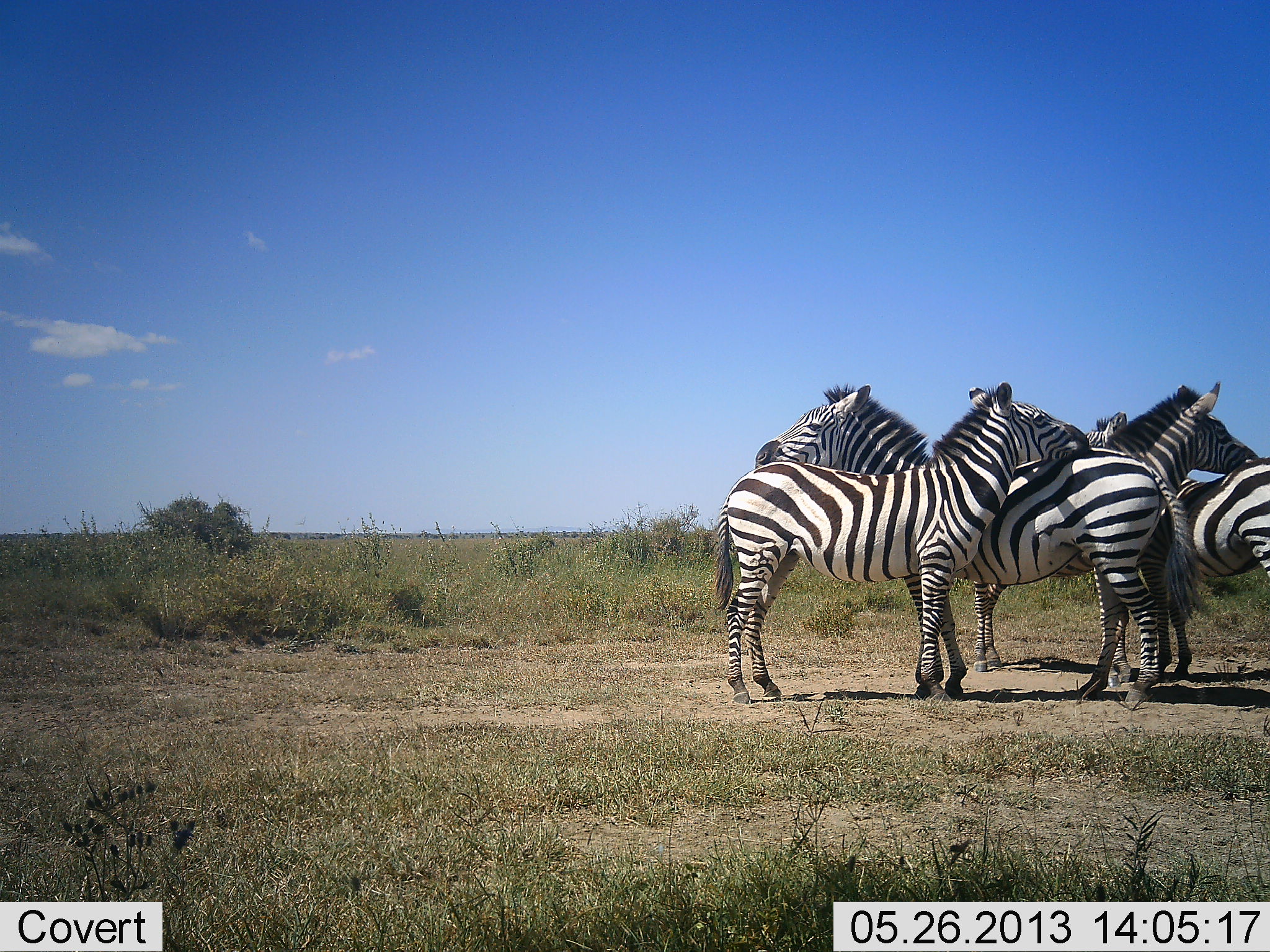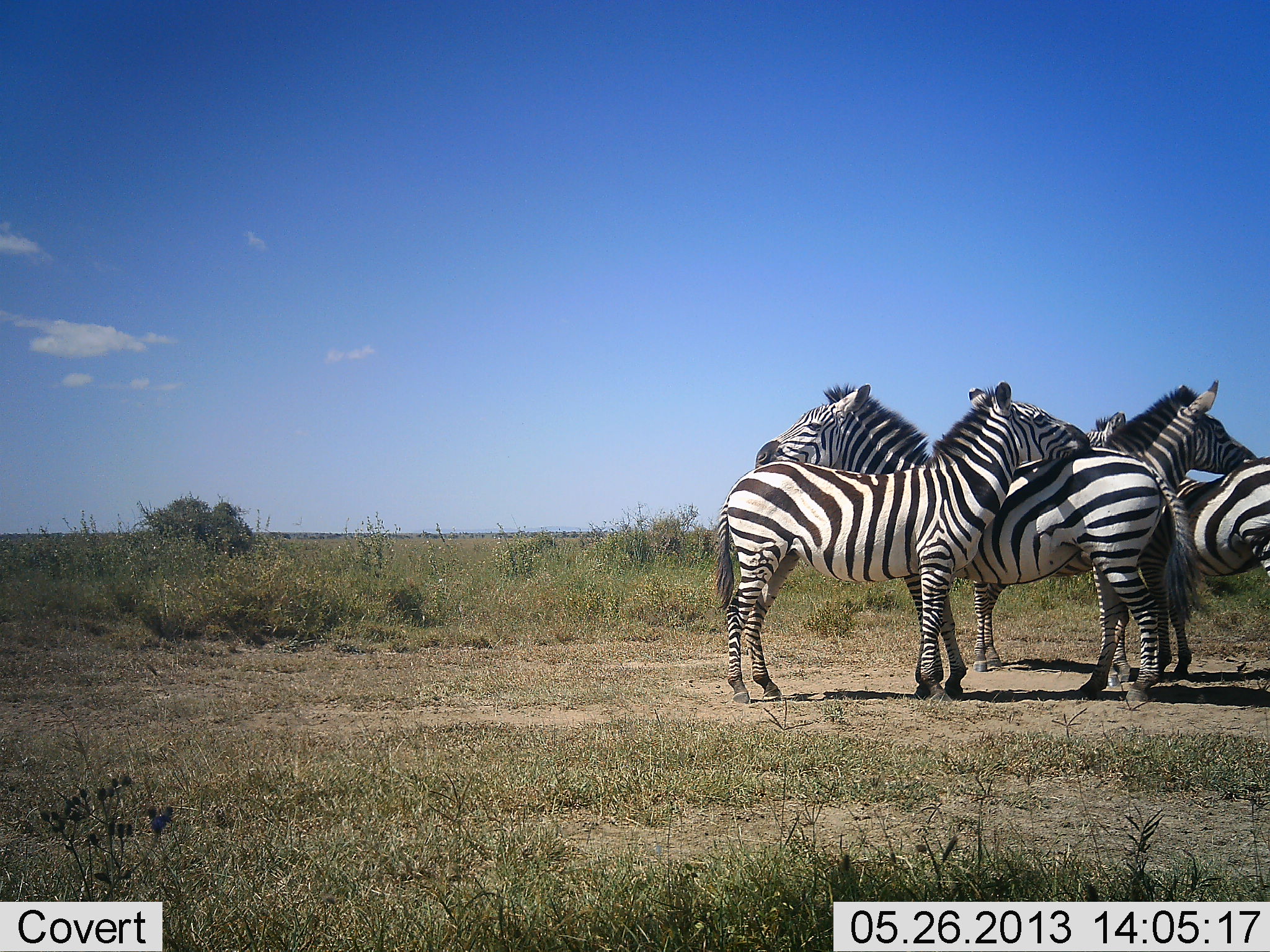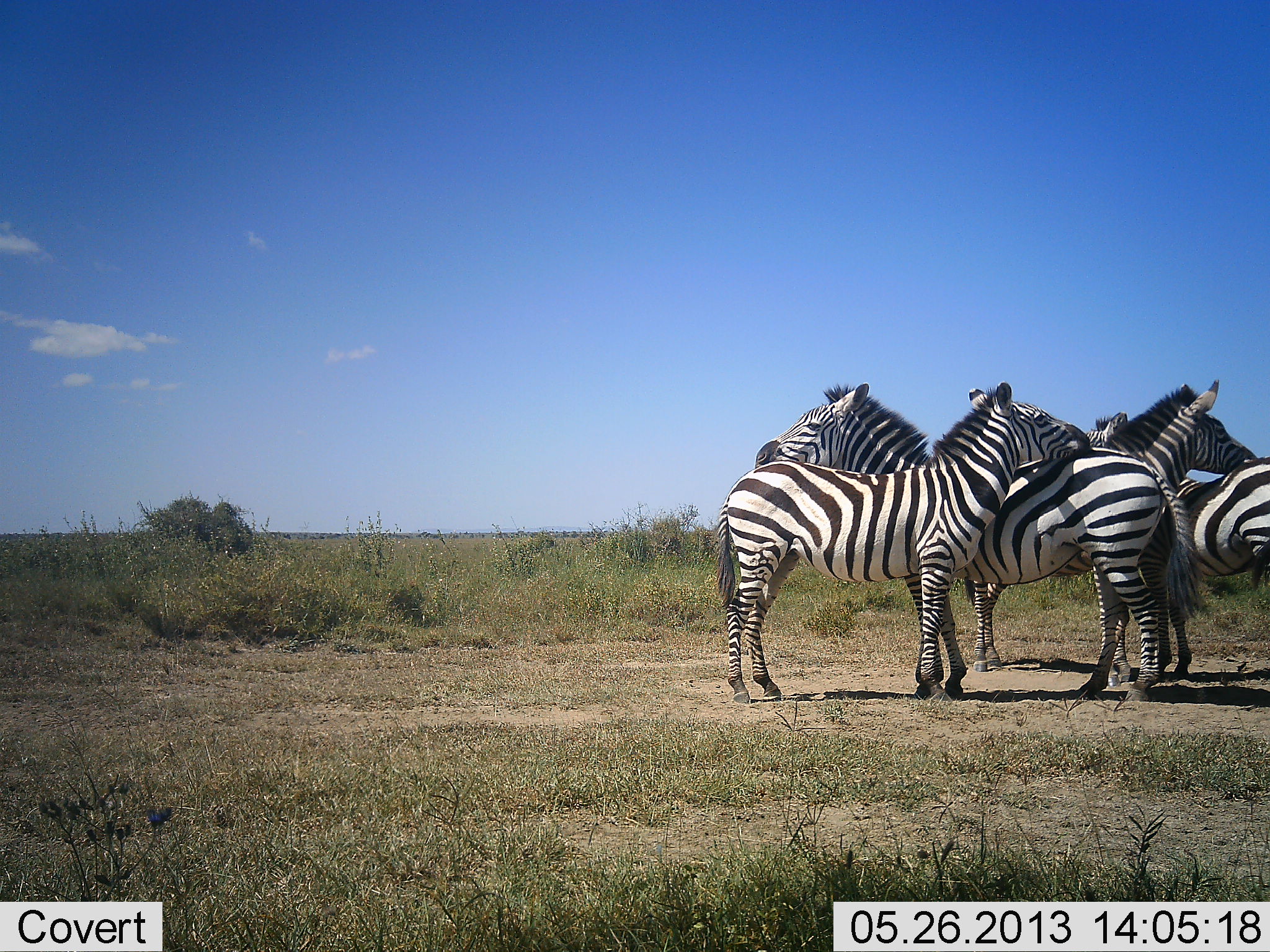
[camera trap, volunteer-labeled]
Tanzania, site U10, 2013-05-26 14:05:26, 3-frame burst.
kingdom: Animalia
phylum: Chordata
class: Mammalia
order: Perissodactyla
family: Equidae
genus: Equus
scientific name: Equus quagga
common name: plains zebra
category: zebra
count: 4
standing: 67%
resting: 17%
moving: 0%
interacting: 67%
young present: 0%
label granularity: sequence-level